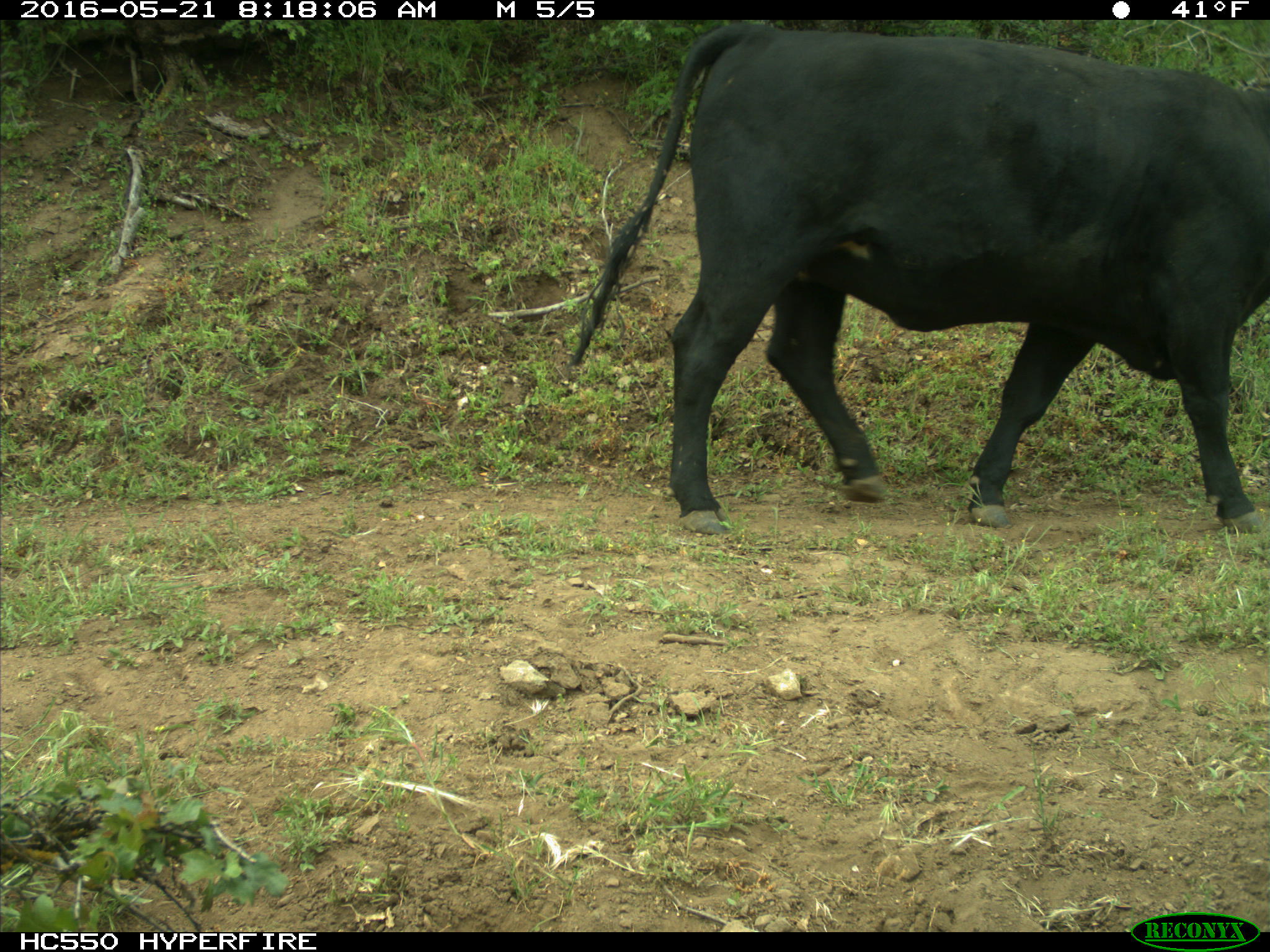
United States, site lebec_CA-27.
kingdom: Animalia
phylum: Chordata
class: Mammalia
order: Artiodactyla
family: Bovidae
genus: Bos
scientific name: Bos taurus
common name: domestic cow